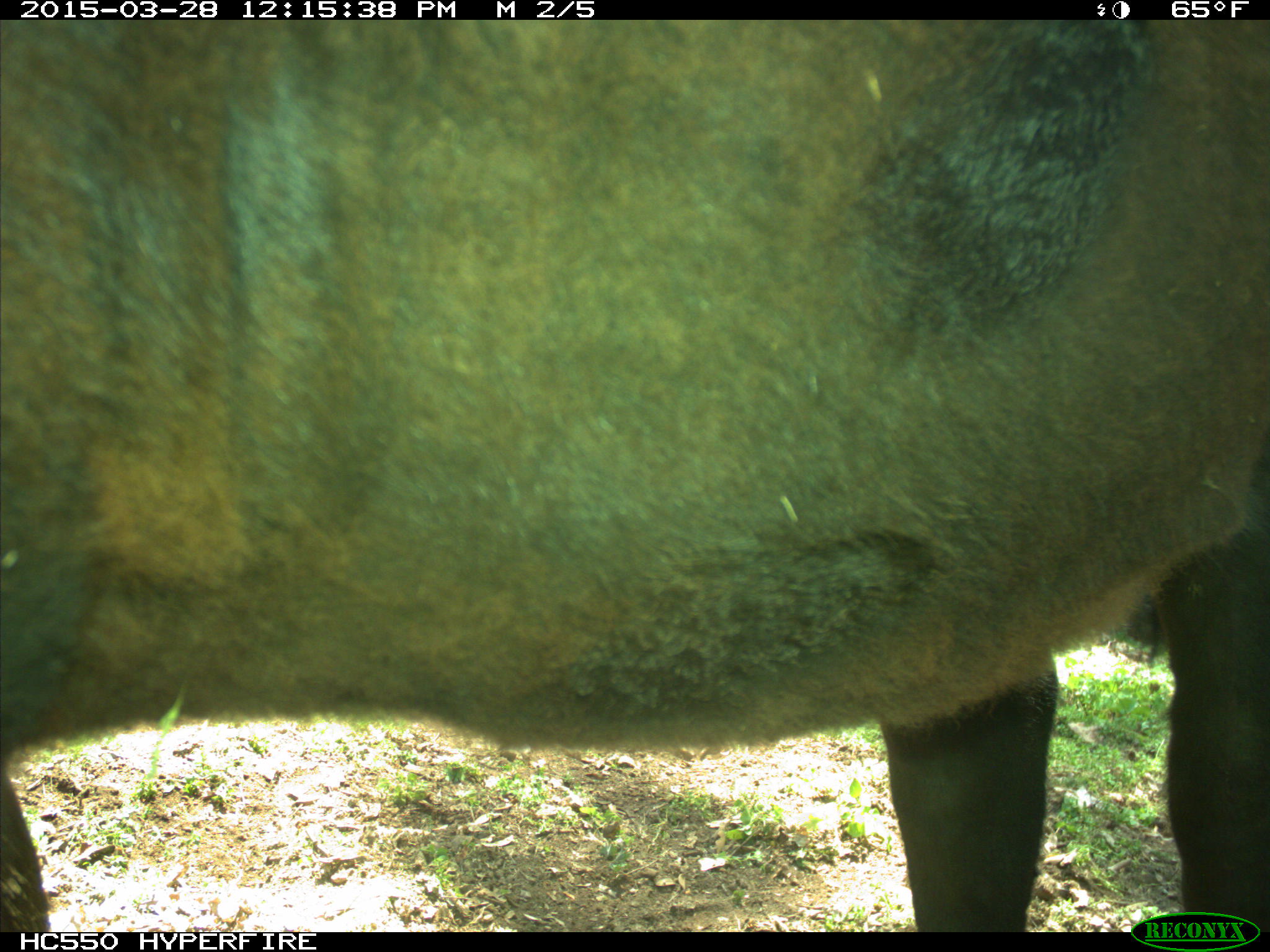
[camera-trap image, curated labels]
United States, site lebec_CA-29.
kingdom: Animalia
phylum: Chordata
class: Mammalia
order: Artiodactyla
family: Bovidae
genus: Bos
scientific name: Bos taurus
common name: domestic cow